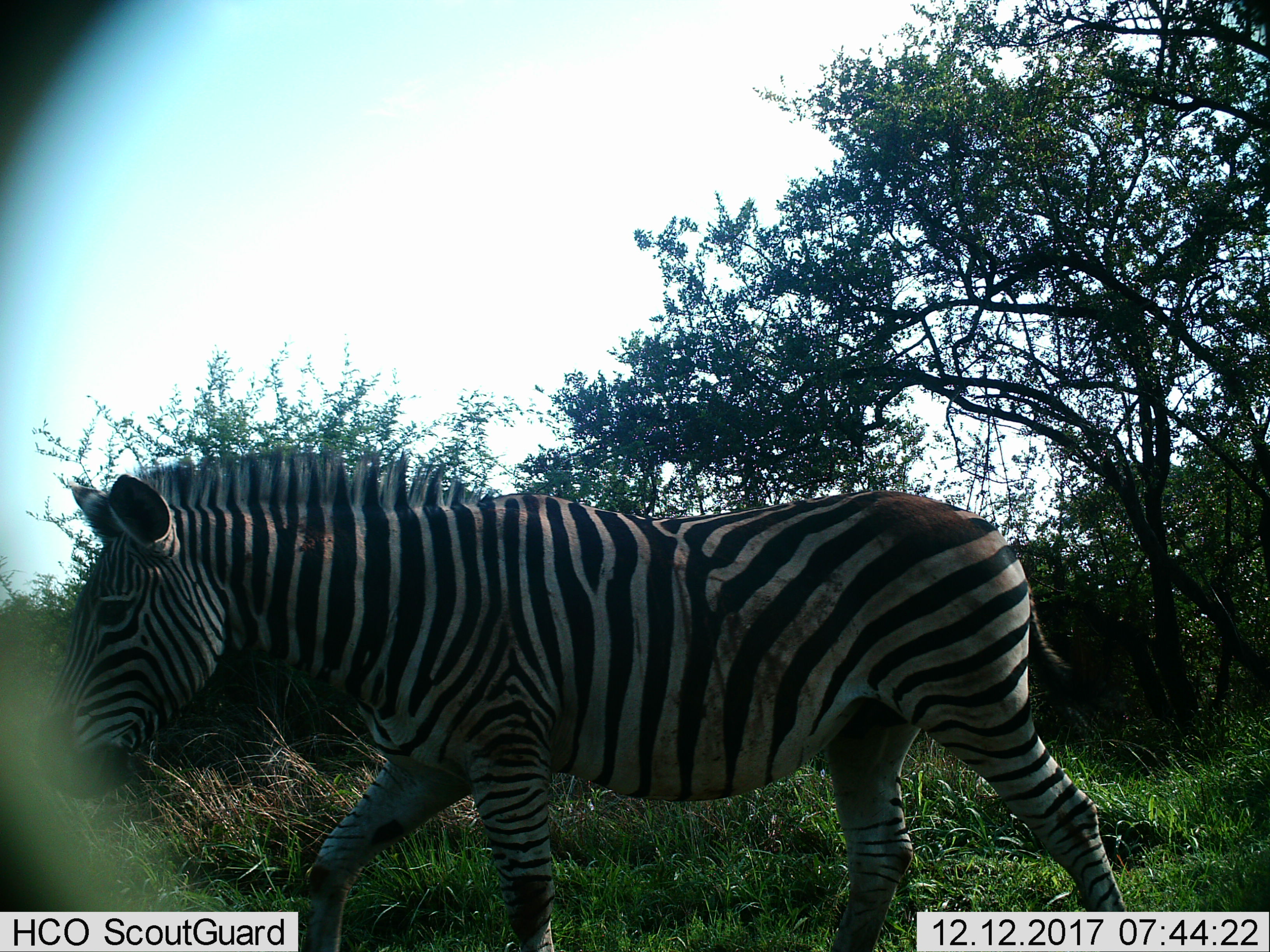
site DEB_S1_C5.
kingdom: Animalia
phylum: Chordata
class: Mammalia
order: Perissodactyla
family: Equidae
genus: Equus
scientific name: Equus quagga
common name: plains zebra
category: zebraplains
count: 1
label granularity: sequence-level